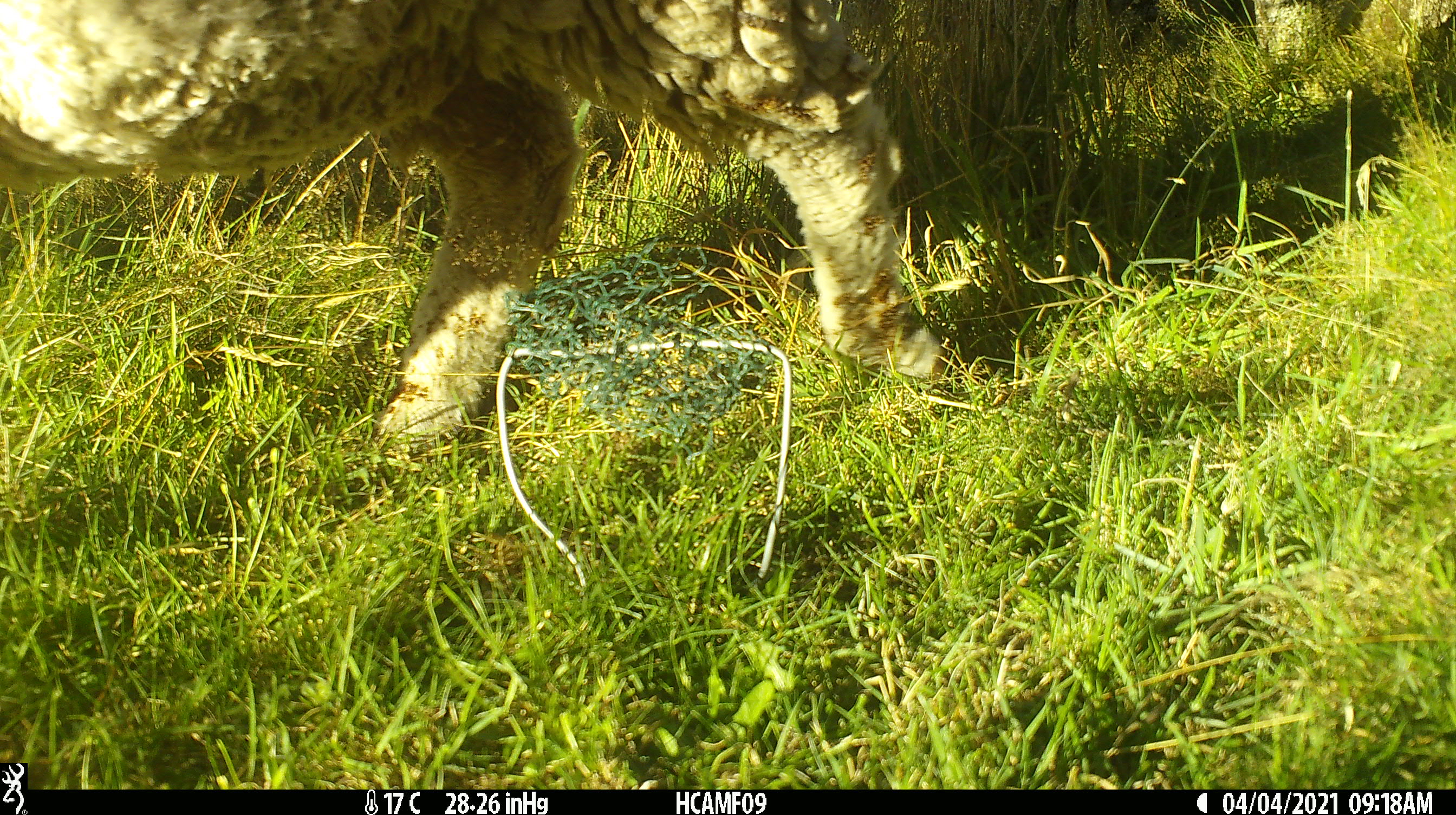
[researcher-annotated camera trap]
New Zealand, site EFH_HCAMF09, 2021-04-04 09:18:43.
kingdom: Animalia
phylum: Chordata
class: Mammalia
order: Artiodactyla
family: Bovidae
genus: Ovis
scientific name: Ovis aries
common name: domestic sheep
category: sheep